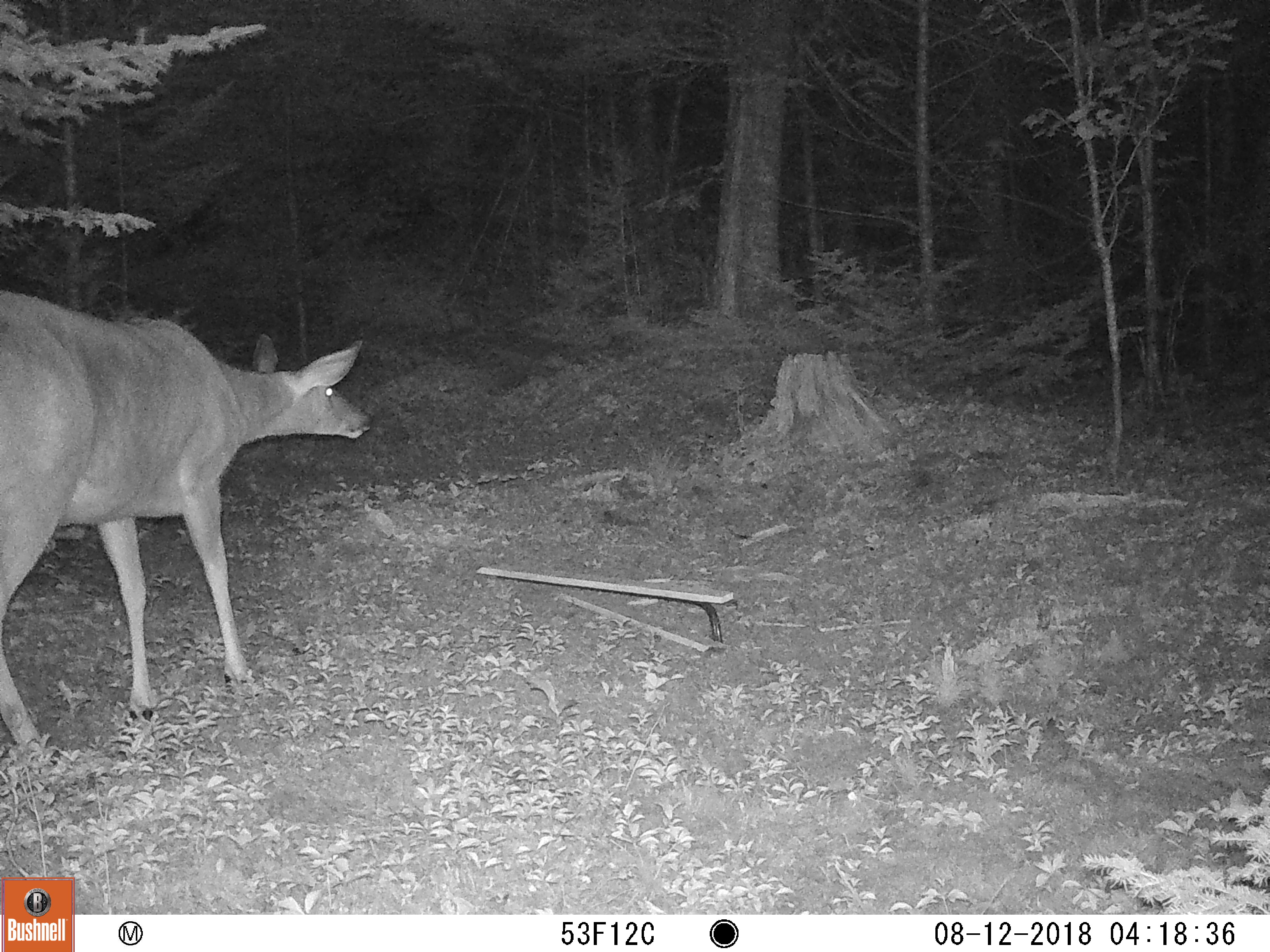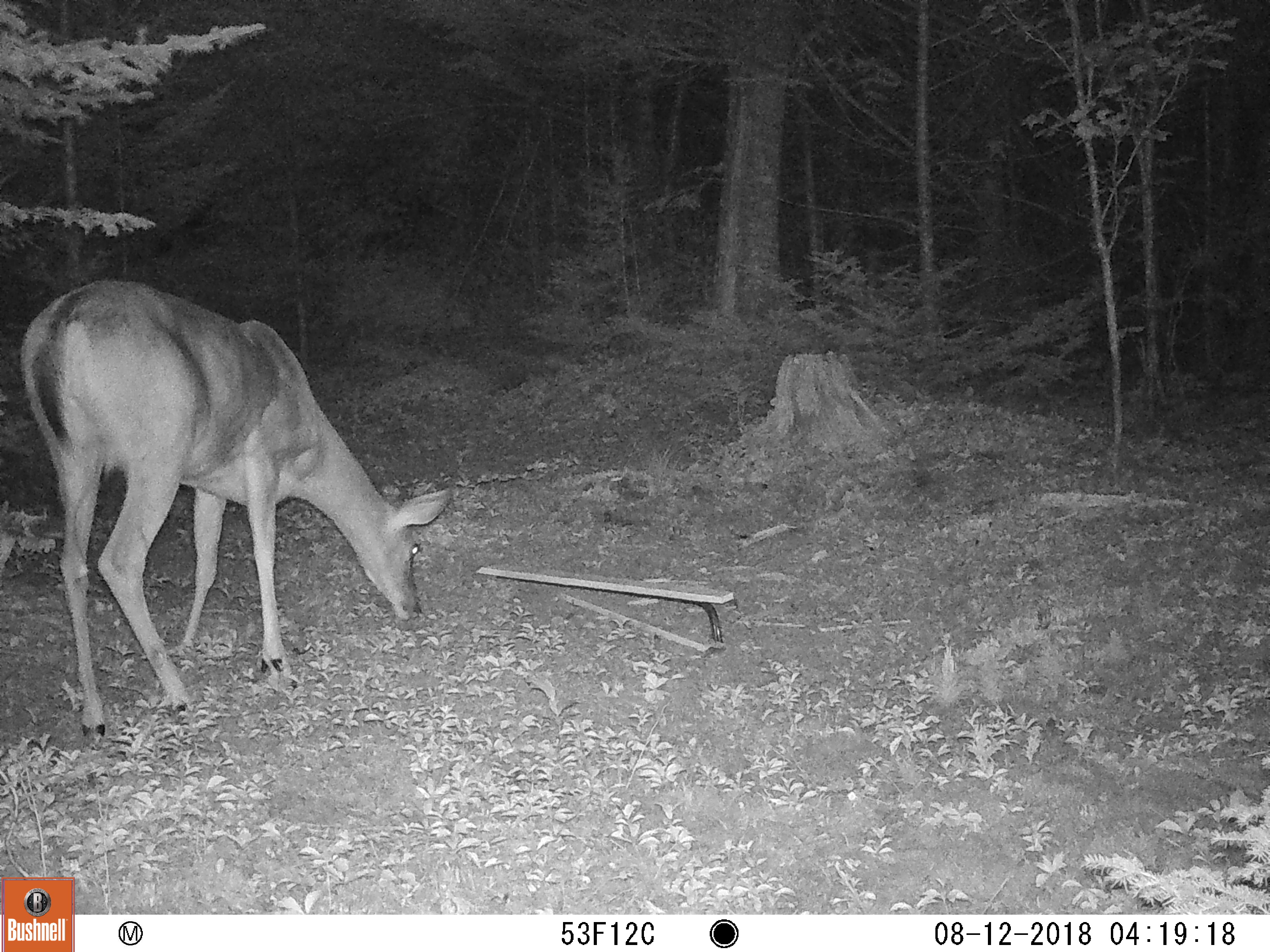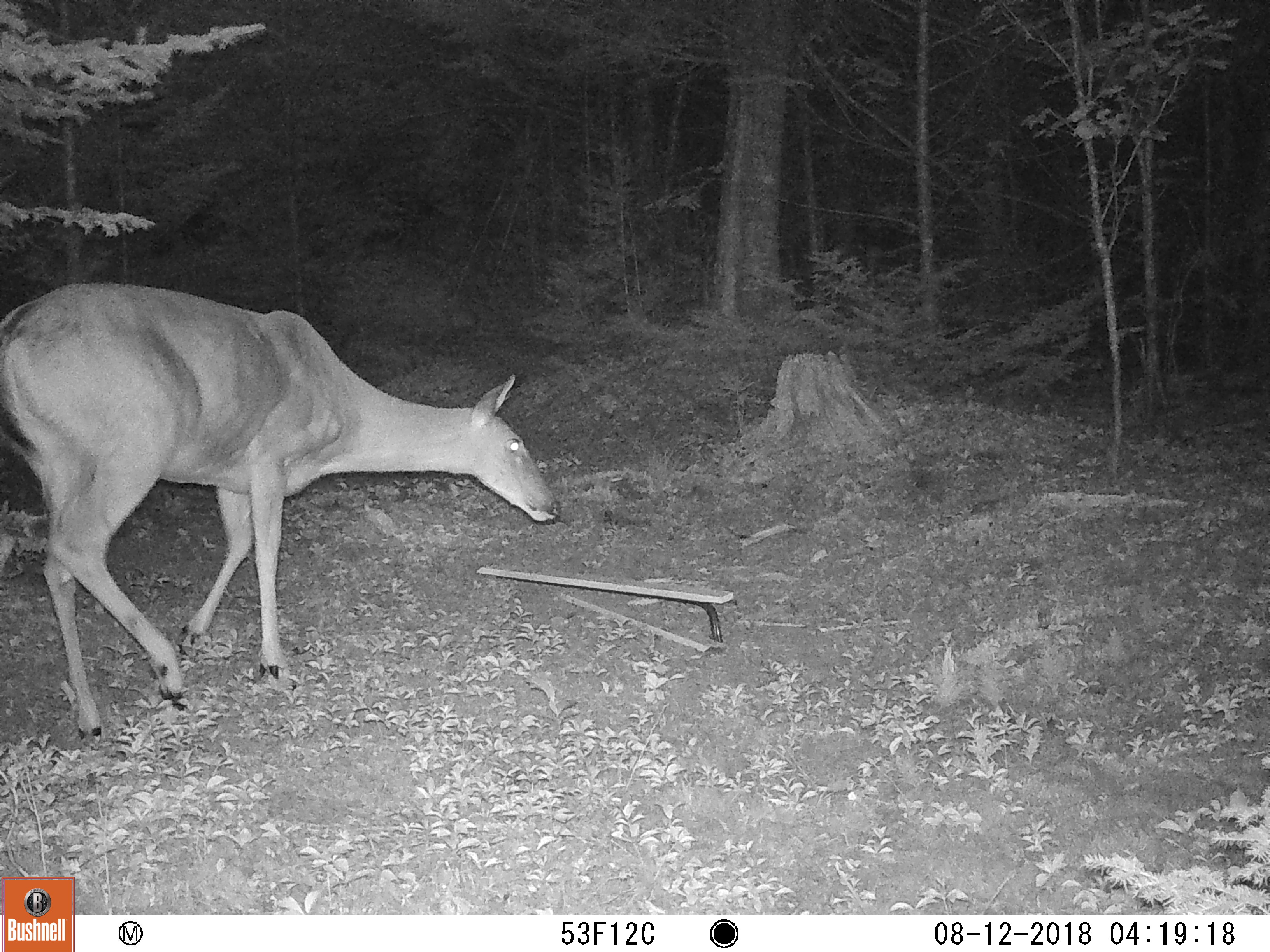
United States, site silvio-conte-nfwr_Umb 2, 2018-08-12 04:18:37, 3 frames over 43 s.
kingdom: Animalia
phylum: Chordata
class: Mammalia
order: Artiodactyla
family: Cervidae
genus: Odocoileus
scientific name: Odocoileus virginianus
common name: white-tailed deer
White-tailed deer (Odocoileus virginianus).